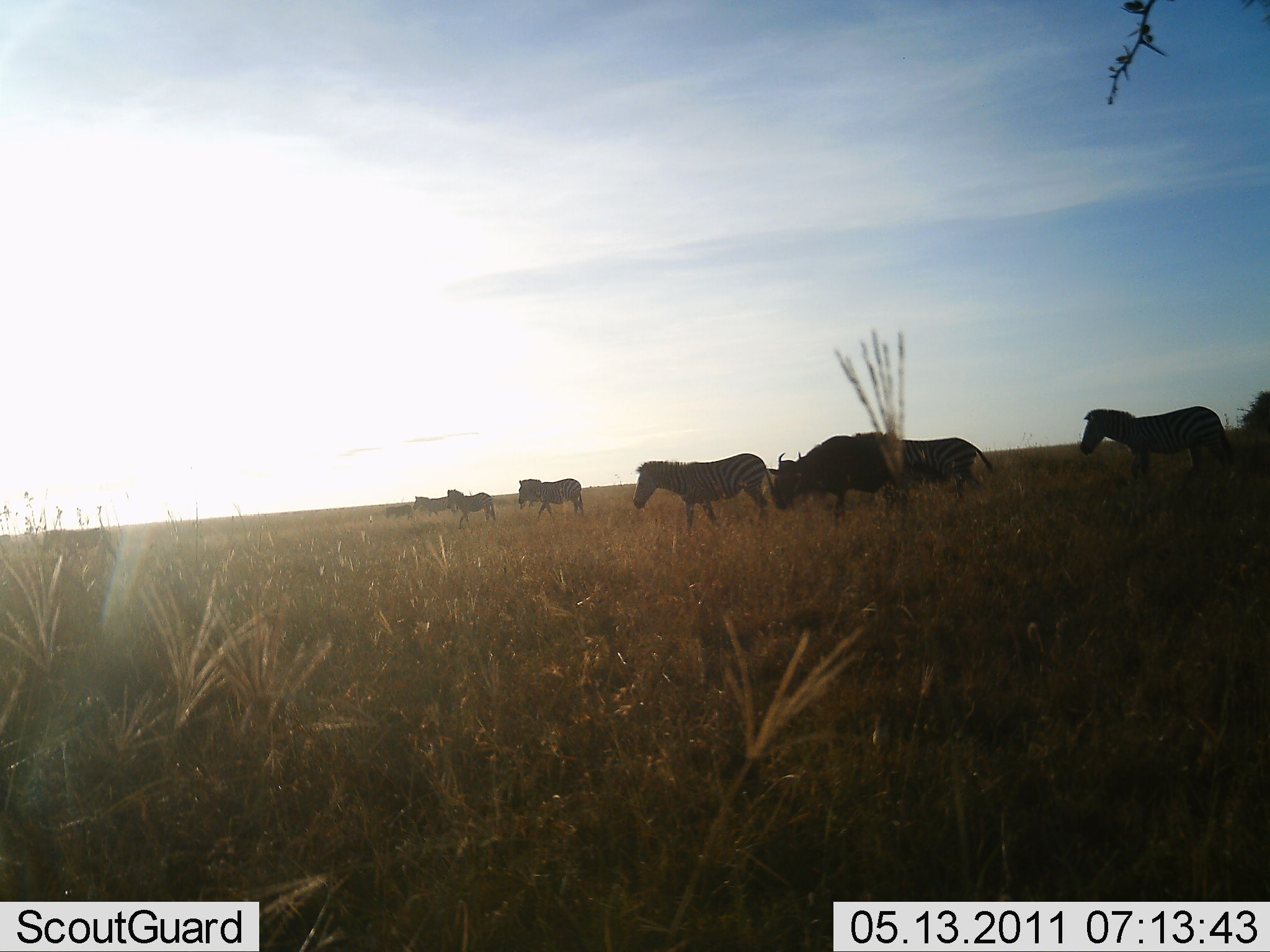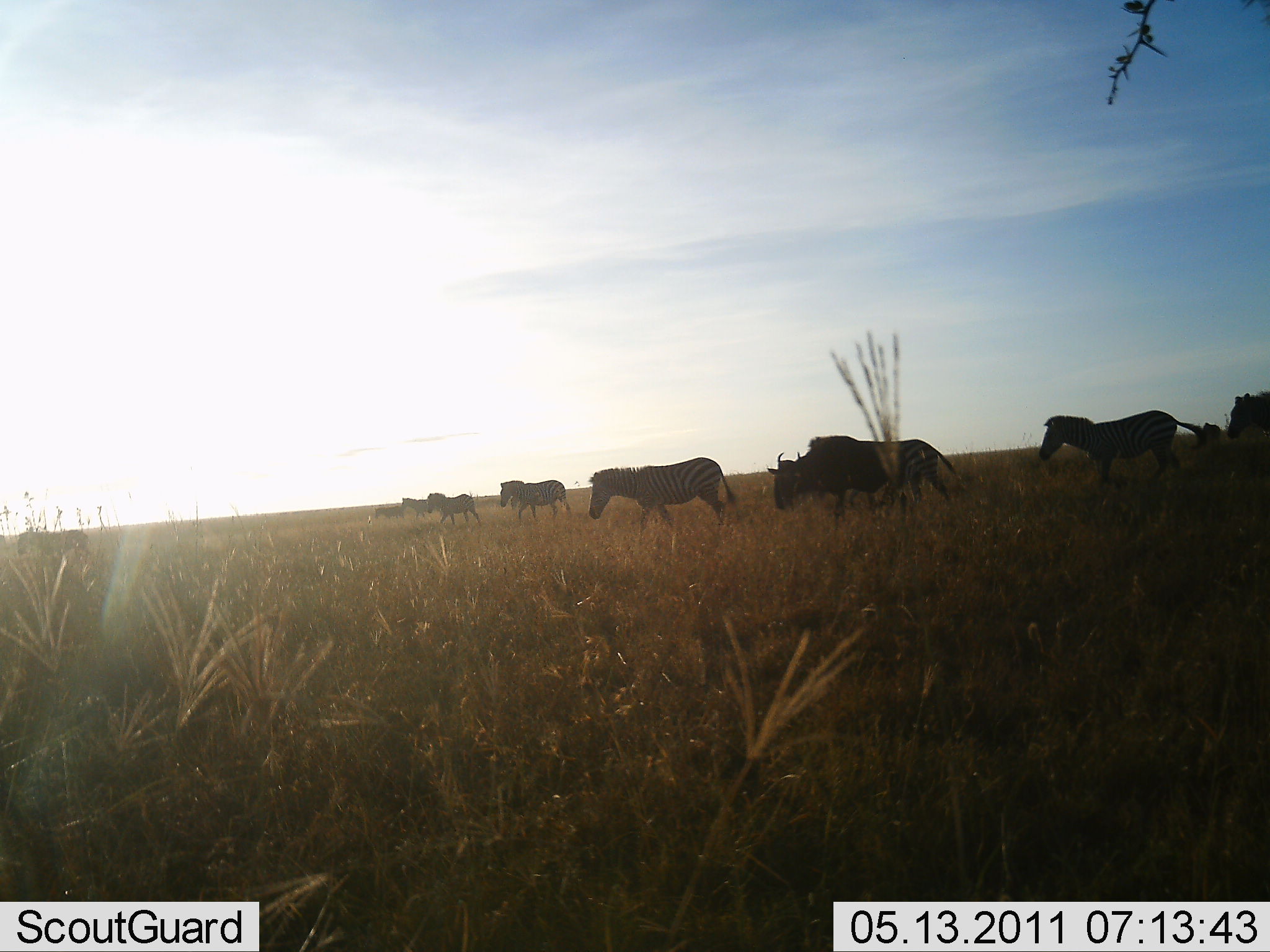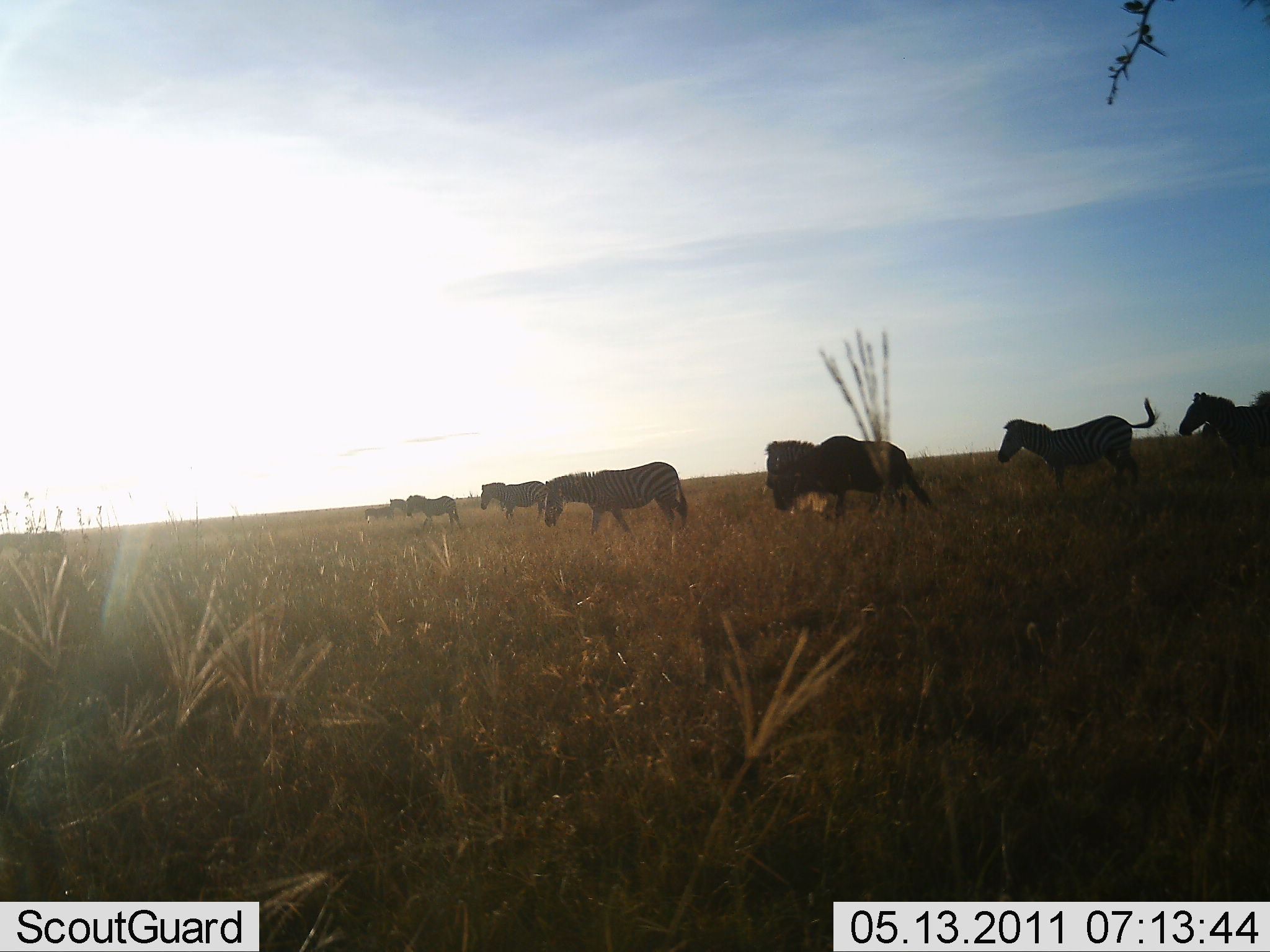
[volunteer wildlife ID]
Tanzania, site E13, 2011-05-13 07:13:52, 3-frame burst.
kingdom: Animalia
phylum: Chordata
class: Mammalia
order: Artiodactyla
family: Bovidae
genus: Connochaetes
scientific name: Connochaetes taurinus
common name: blue wildebeest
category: wildebeest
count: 1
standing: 50%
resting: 0%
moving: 50%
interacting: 0%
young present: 0%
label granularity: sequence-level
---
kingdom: Animalia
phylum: Chordata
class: Mammalia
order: Perissodactyla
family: Equidae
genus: Equus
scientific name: Equus quagga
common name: plains zebra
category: zebra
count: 8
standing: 33%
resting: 0%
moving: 93%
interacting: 0%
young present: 0%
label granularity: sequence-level